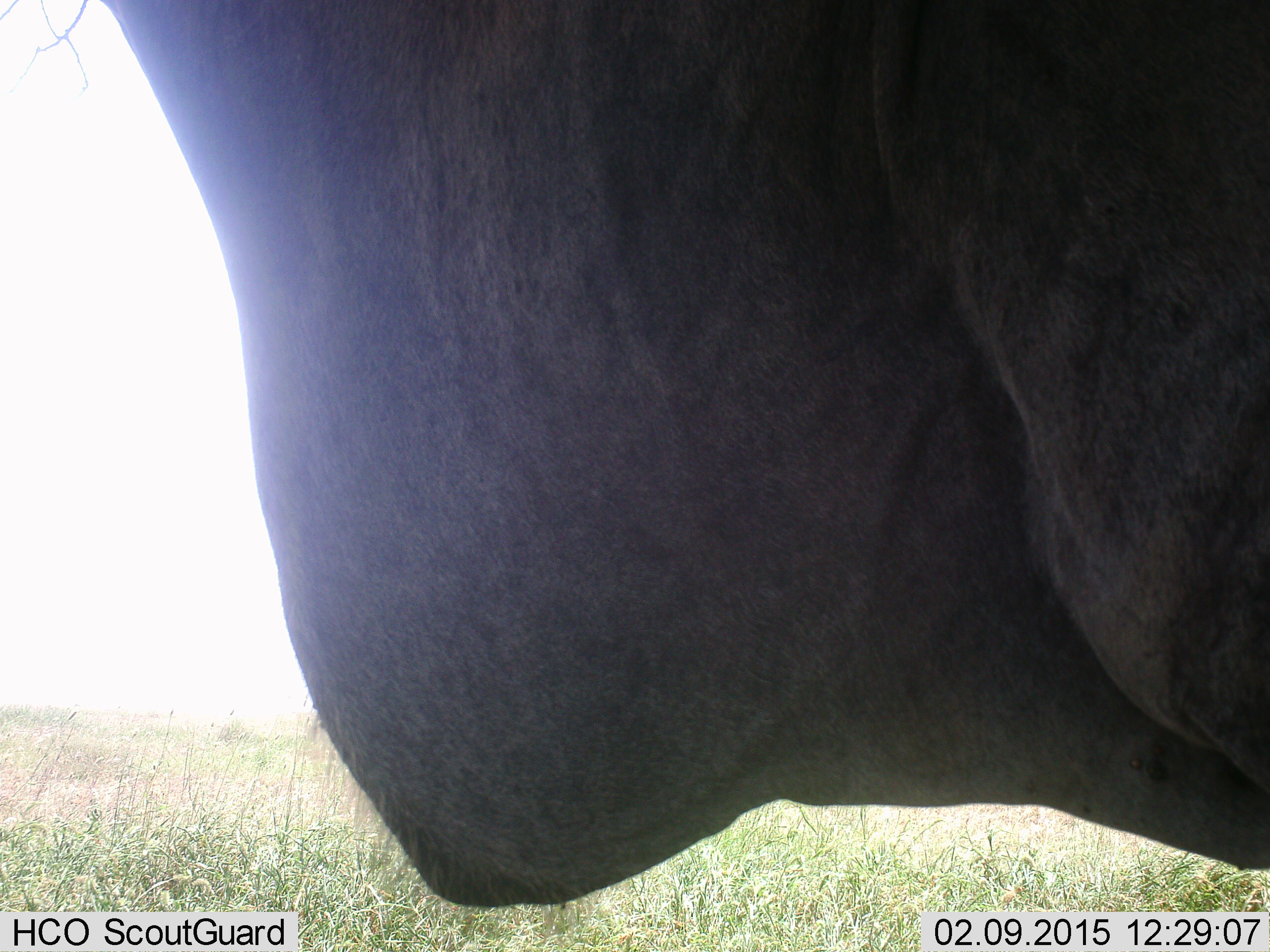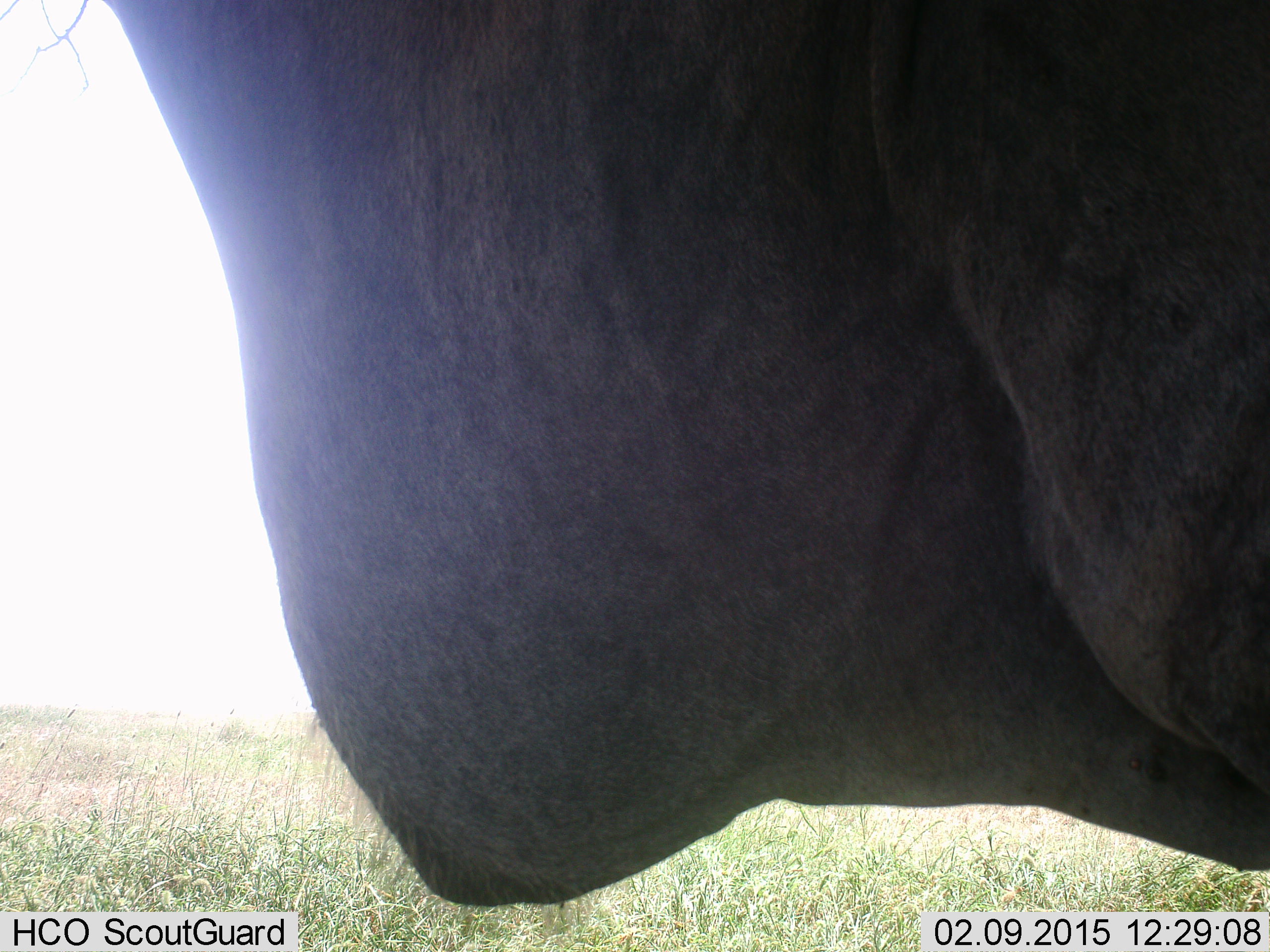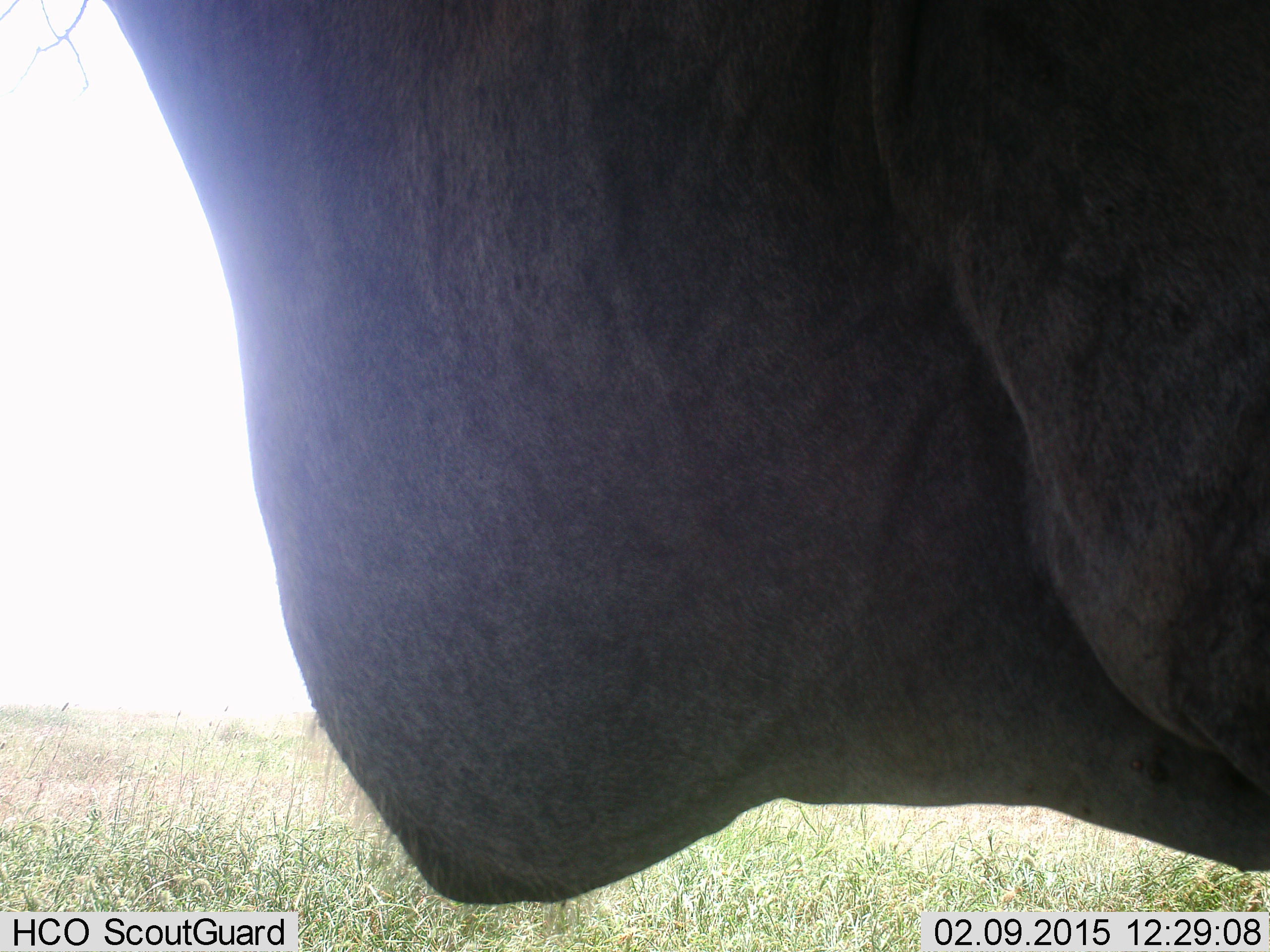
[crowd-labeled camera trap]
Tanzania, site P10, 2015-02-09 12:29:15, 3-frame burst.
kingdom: Animalia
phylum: Chordata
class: Mammalia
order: Artiodactyla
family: Bovidae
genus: Tragelaphus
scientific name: Tragelaphus oryx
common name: eland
Eland (Tragelaphus oryx), count 1. Behavior (volunteer vote fractions): standing 100%, resting 11%, moving 0%, interacting 0%. Young present (vote fraction): 0%. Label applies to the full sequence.